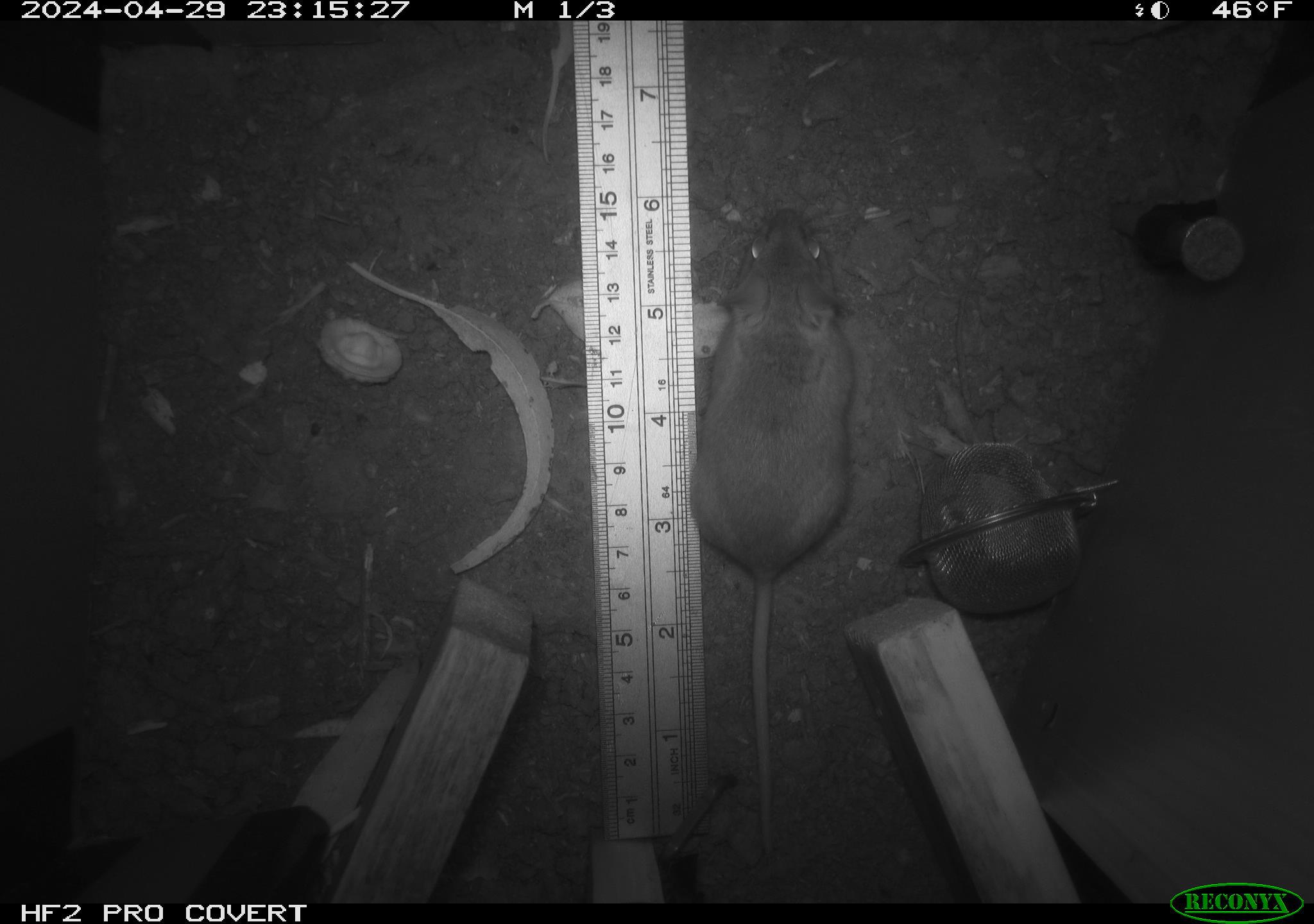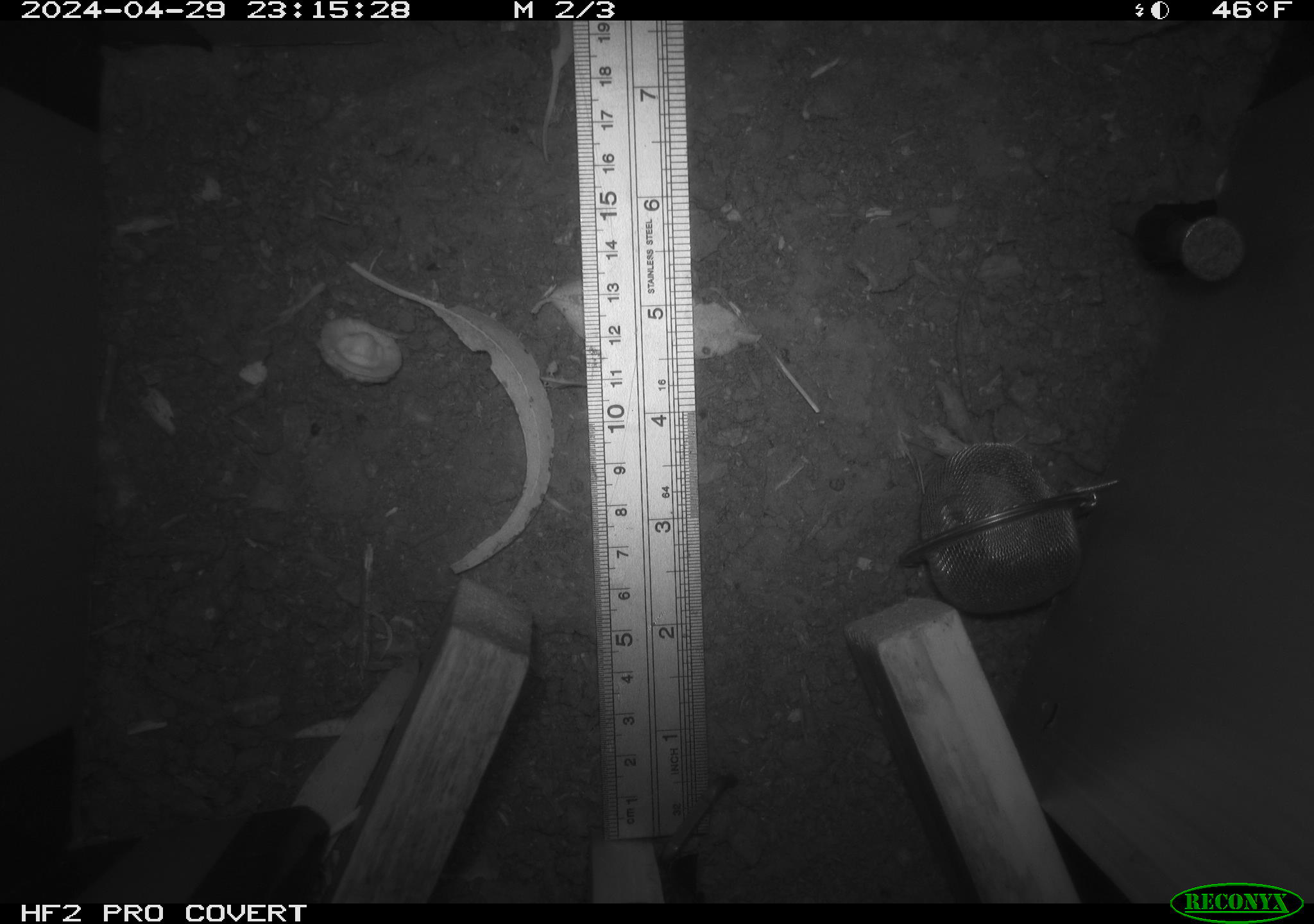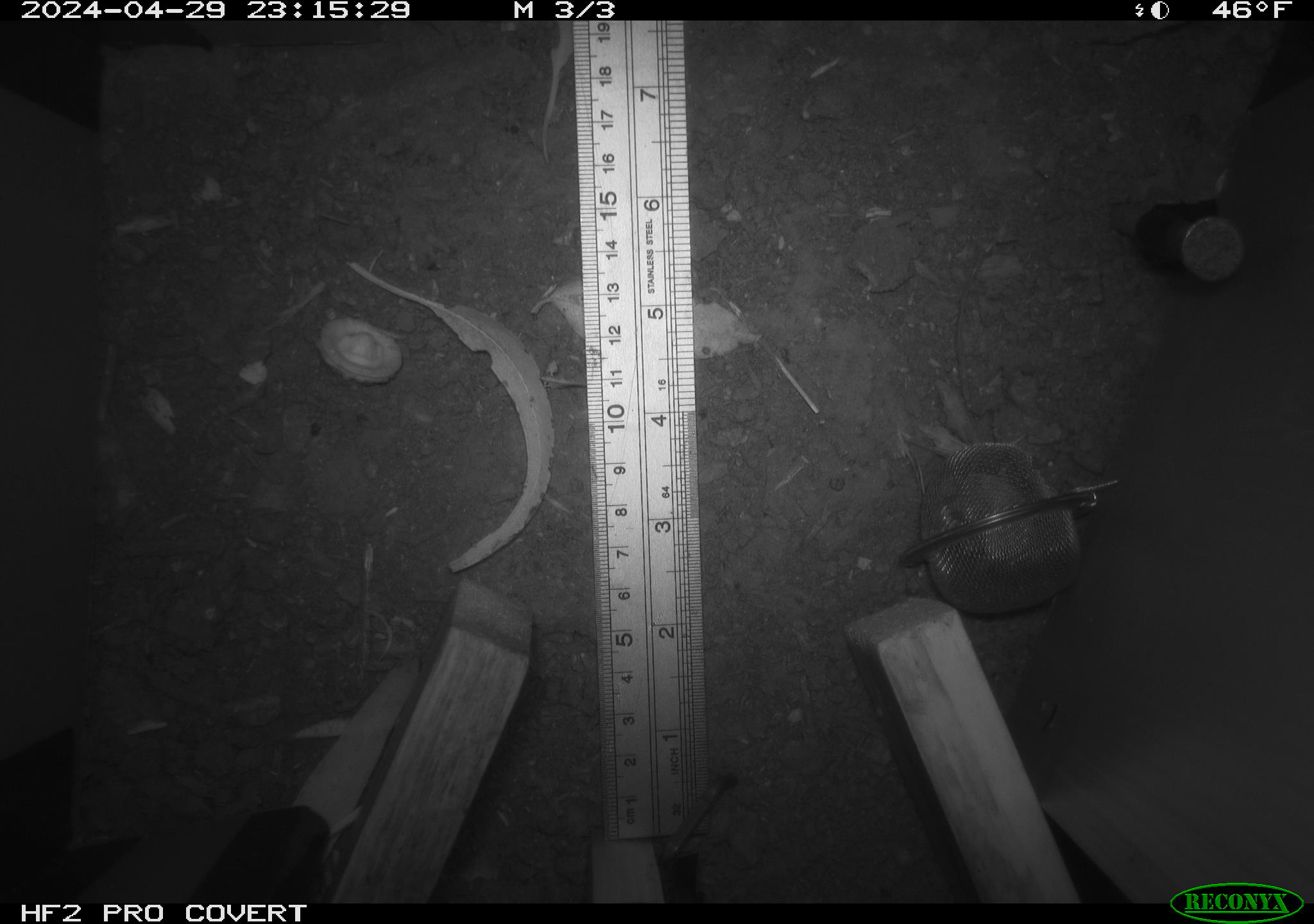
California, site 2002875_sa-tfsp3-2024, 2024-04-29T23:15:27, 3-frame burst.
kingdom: Animalia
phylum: Chordata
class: Mammalia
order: Rodentia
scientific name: Rodentia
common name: mouse species